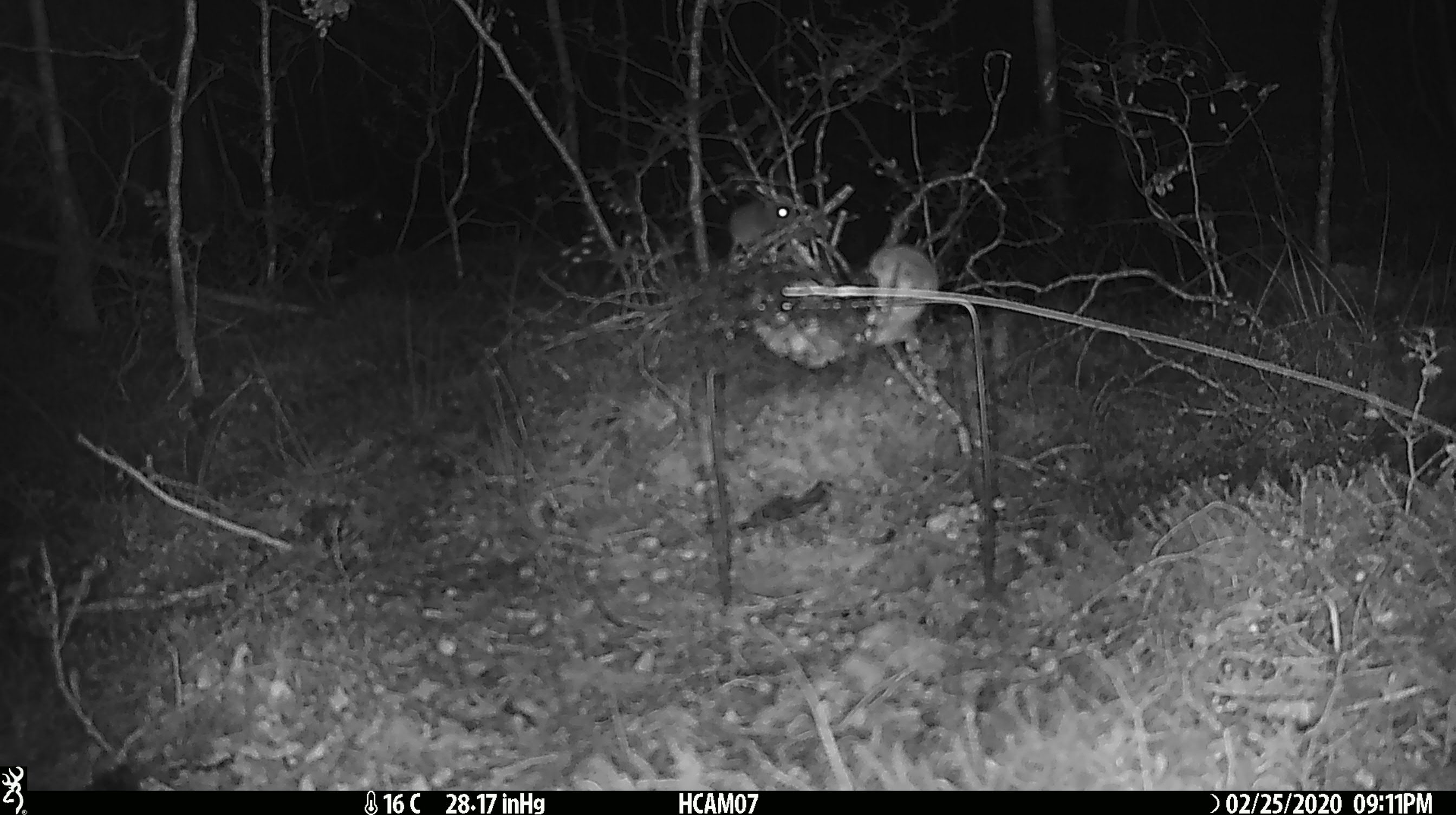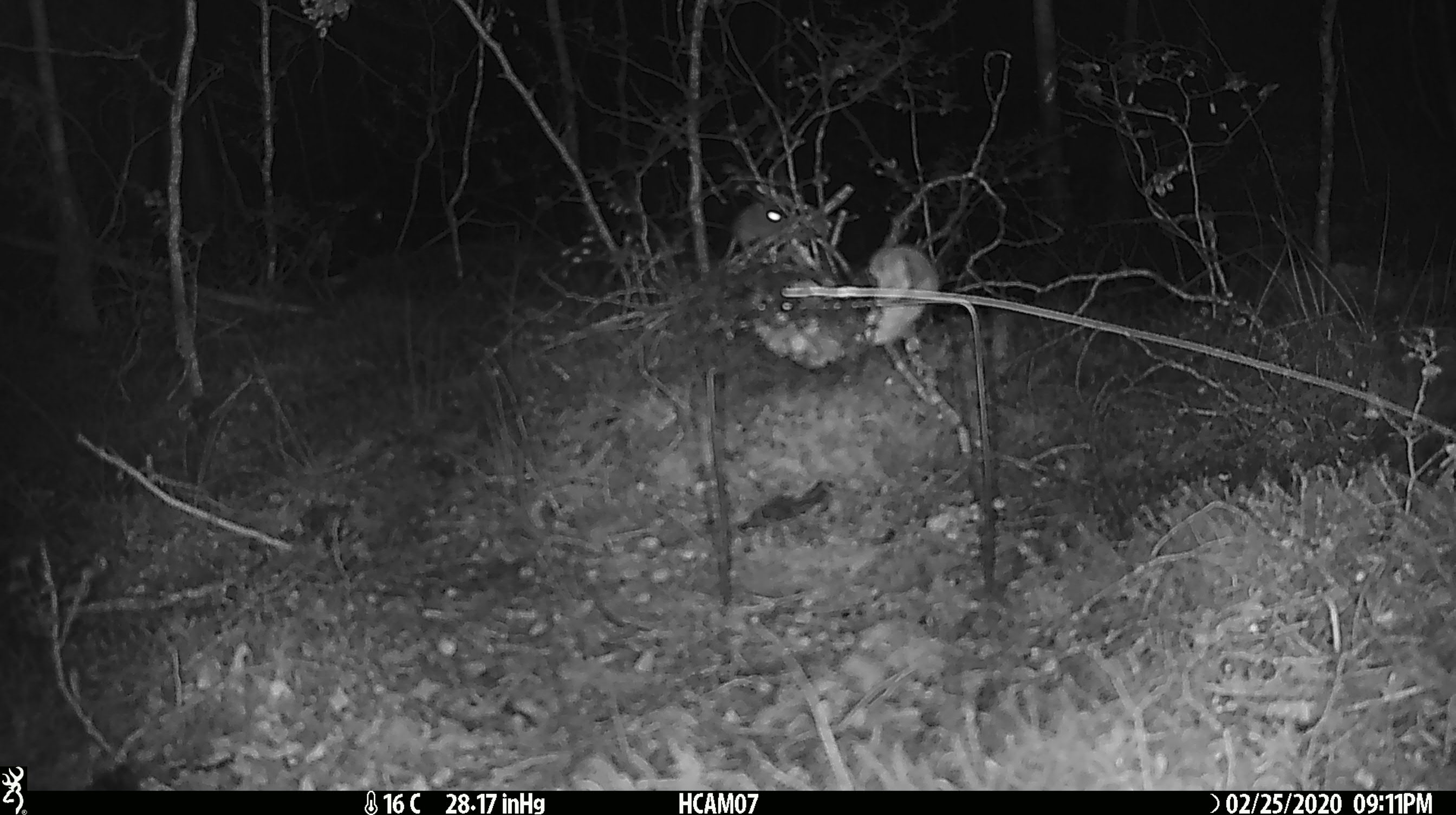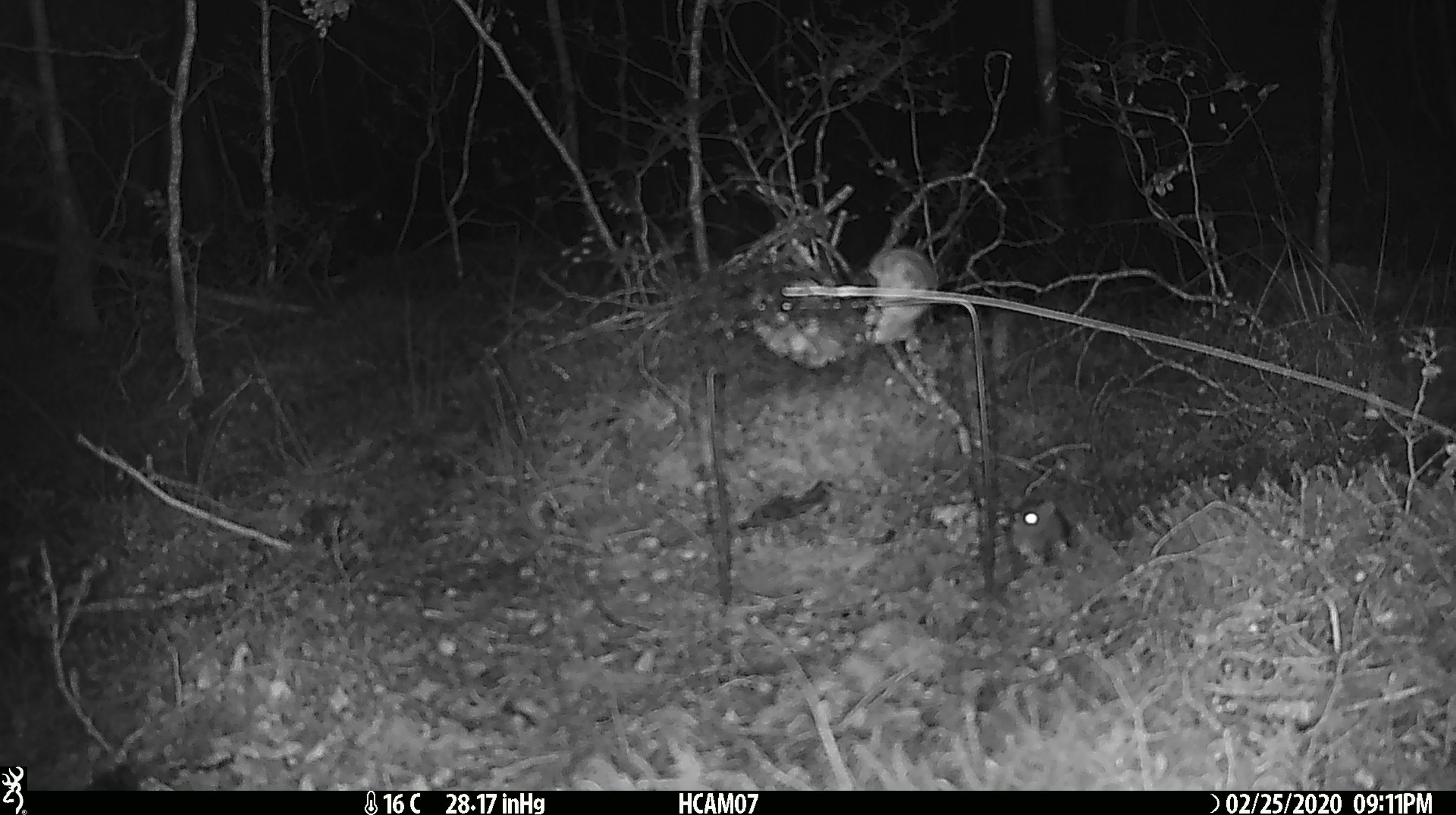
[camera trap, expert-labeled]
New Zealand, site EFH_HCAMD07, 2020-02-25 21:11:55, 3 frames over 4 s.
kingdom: Animalia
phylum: Chordata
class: Mammalia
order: Rodentia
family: Muridae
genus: Mus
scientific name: Mus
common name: mouse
Mouse (Mus).